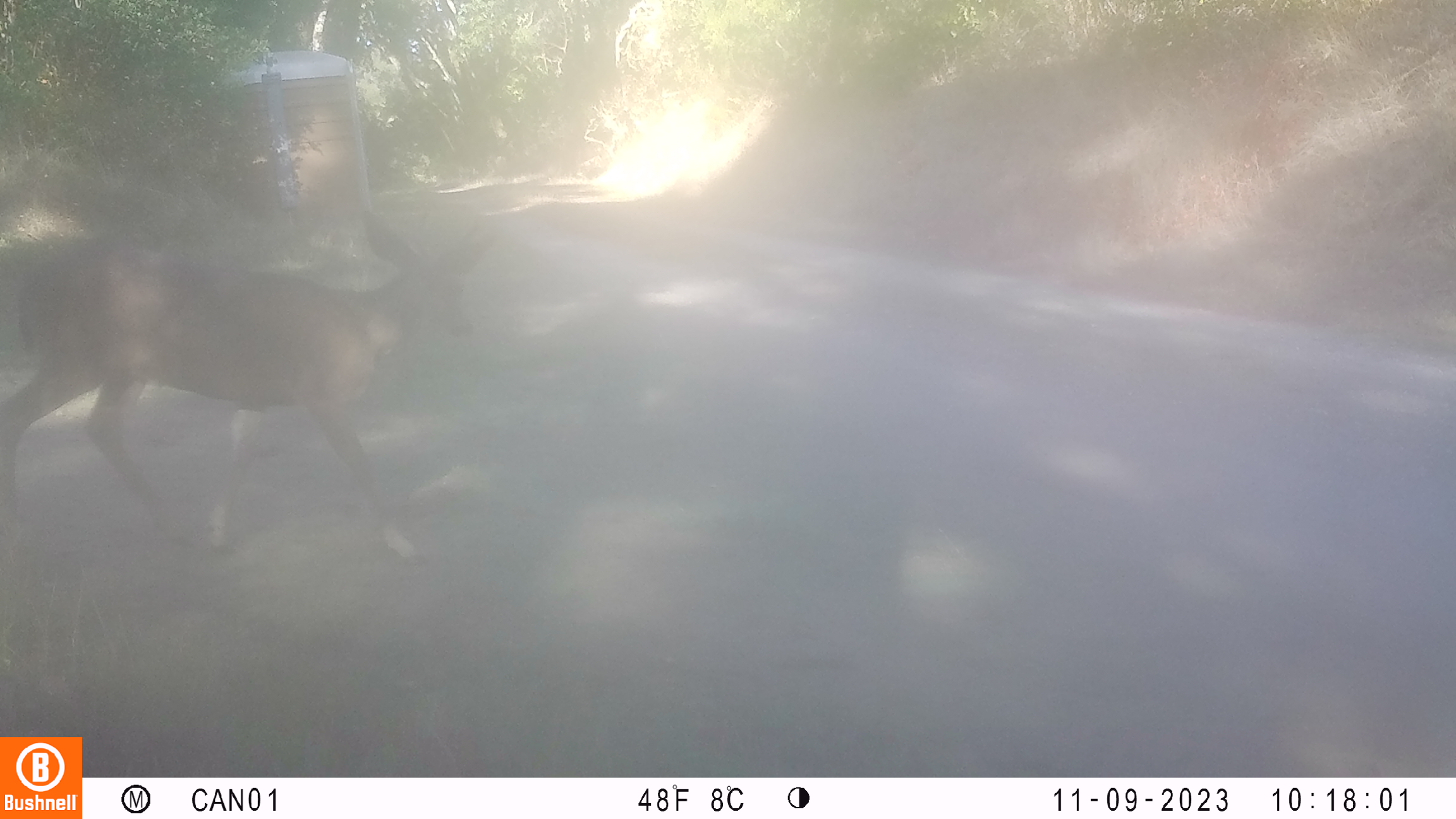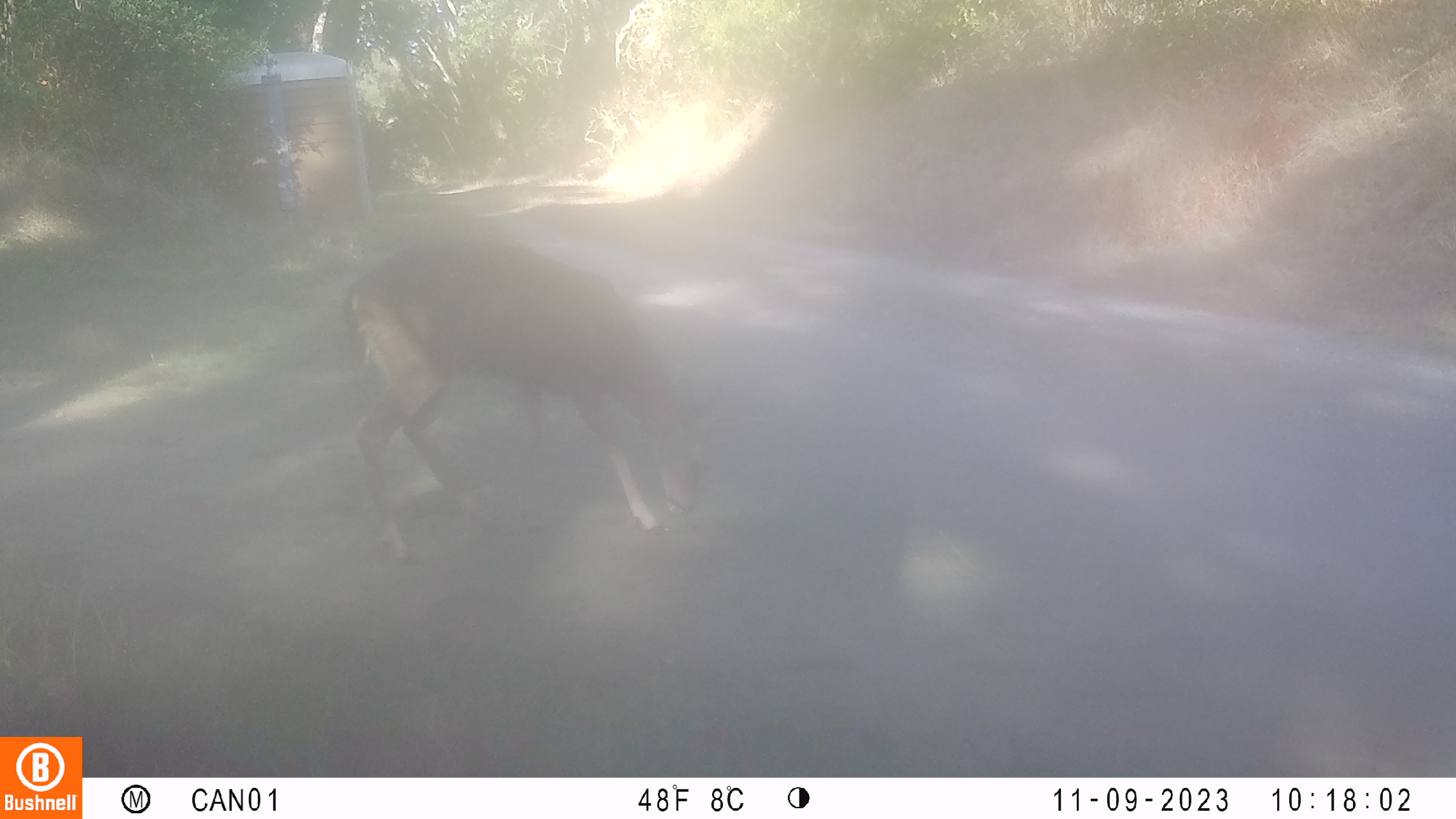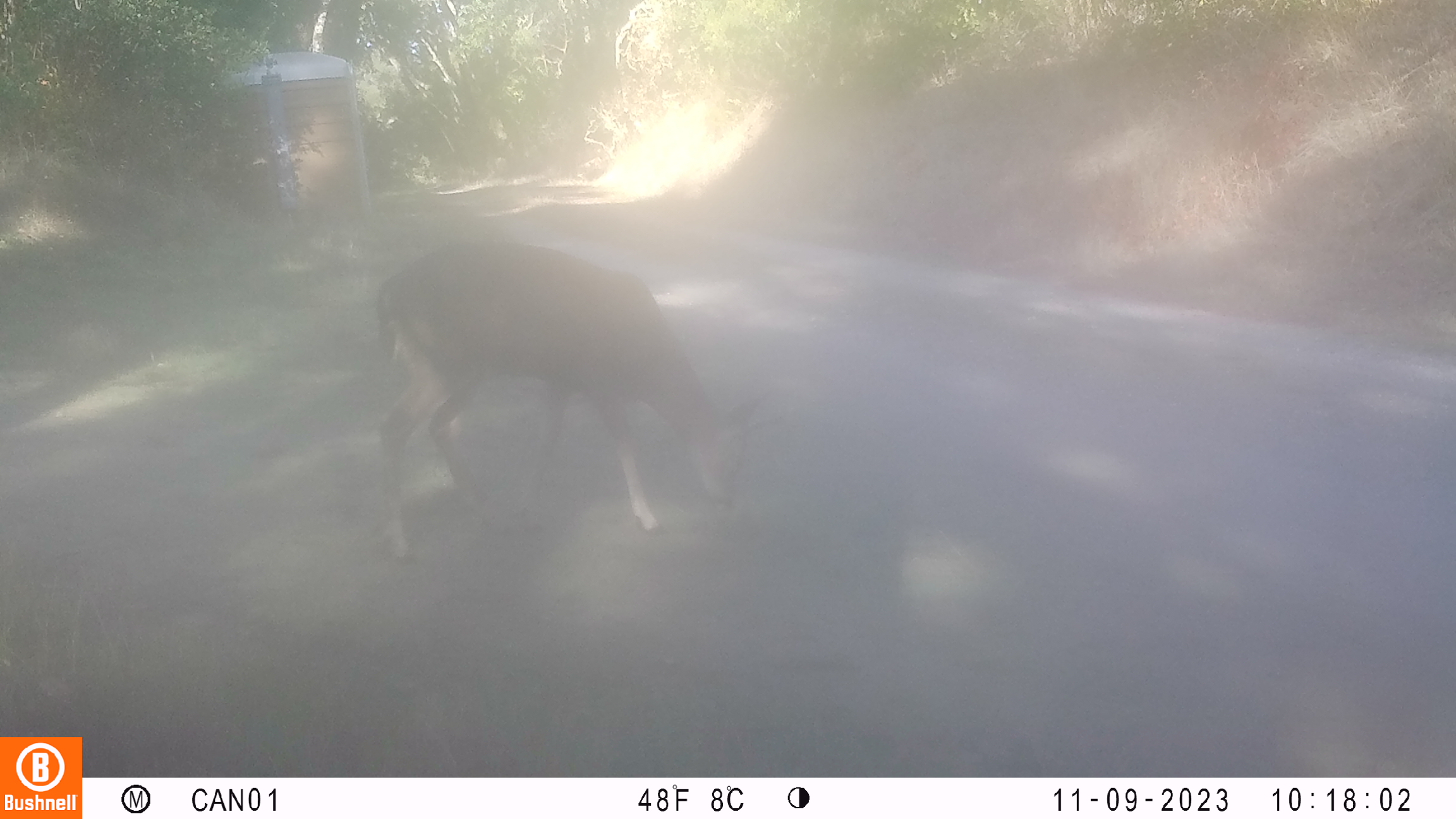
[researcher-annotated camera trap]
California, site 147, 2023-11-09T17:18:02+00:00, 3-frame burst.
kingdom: Animalia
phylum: Chordata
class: Mammalia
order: Artiodactyla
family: Cervidae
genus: Odocoileus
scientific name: Odocoileus hemionus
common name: mule deer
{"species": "mule deer (Odocoileus hemionus)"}